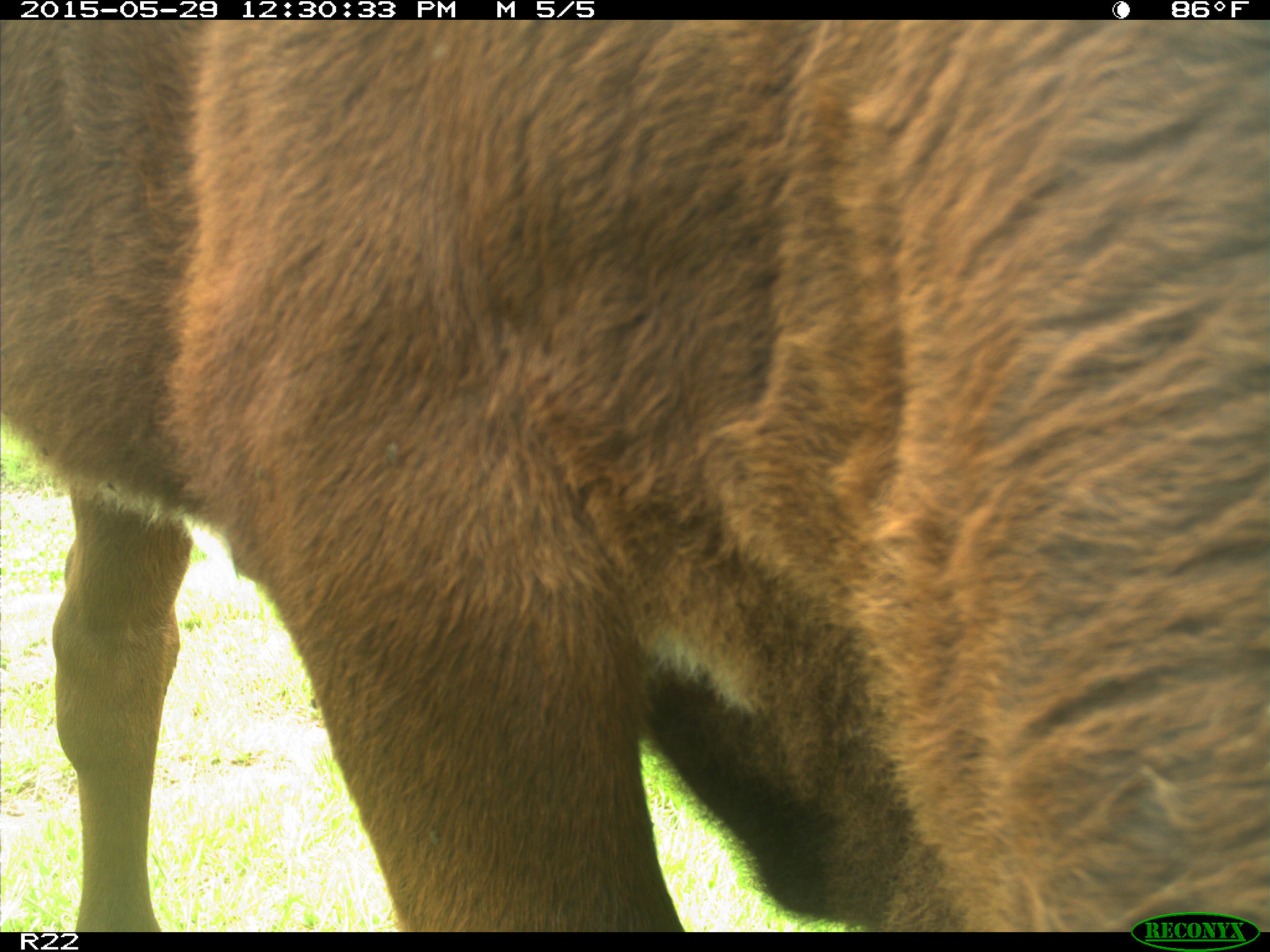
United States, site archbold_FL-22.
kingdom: Animalia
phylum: Chordata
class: Mammalia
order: Artiodactyla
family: Bovidae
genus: Bos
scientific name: Bos taurus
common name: domestic cow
Bos taurus (domestic cow).